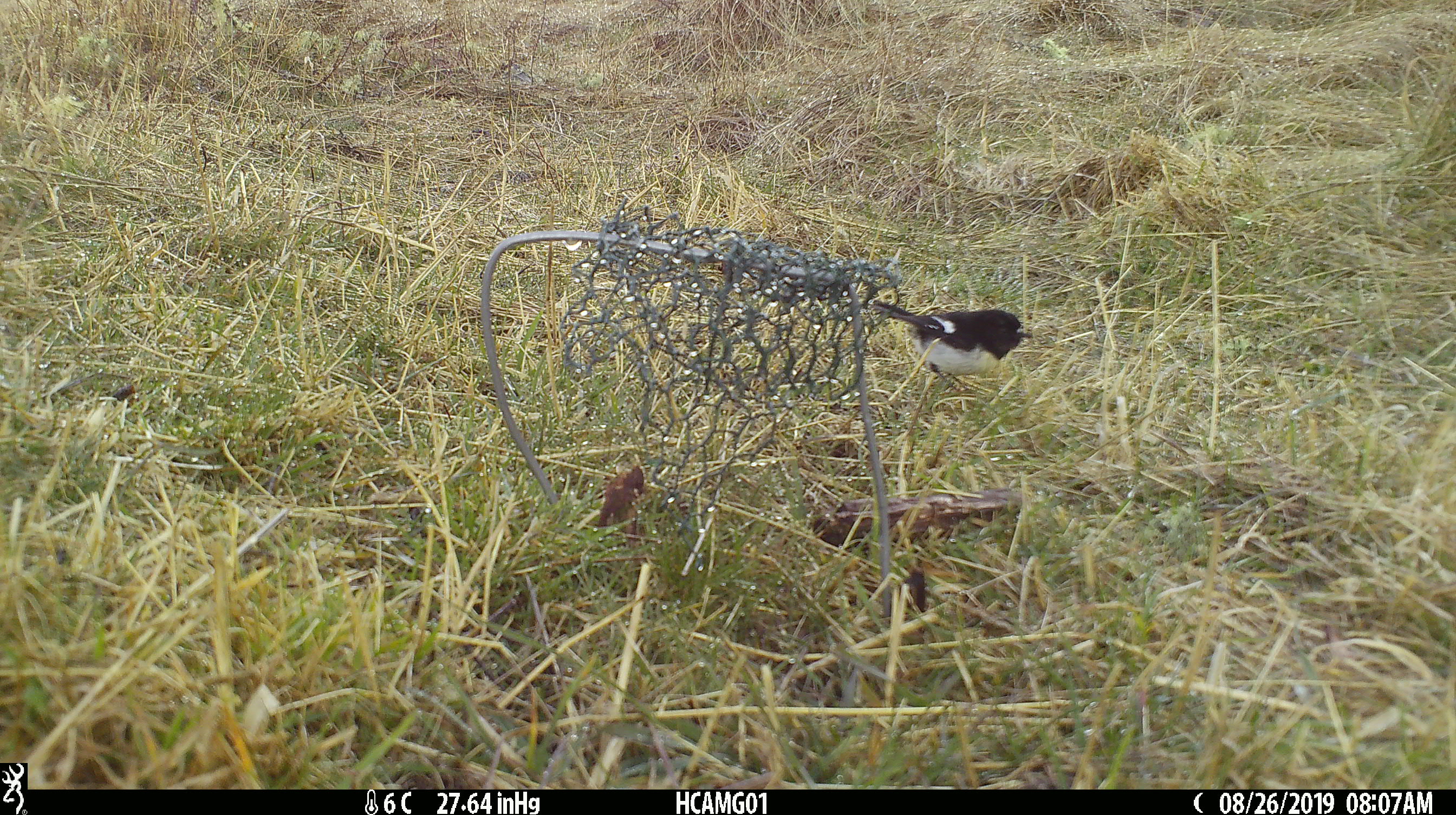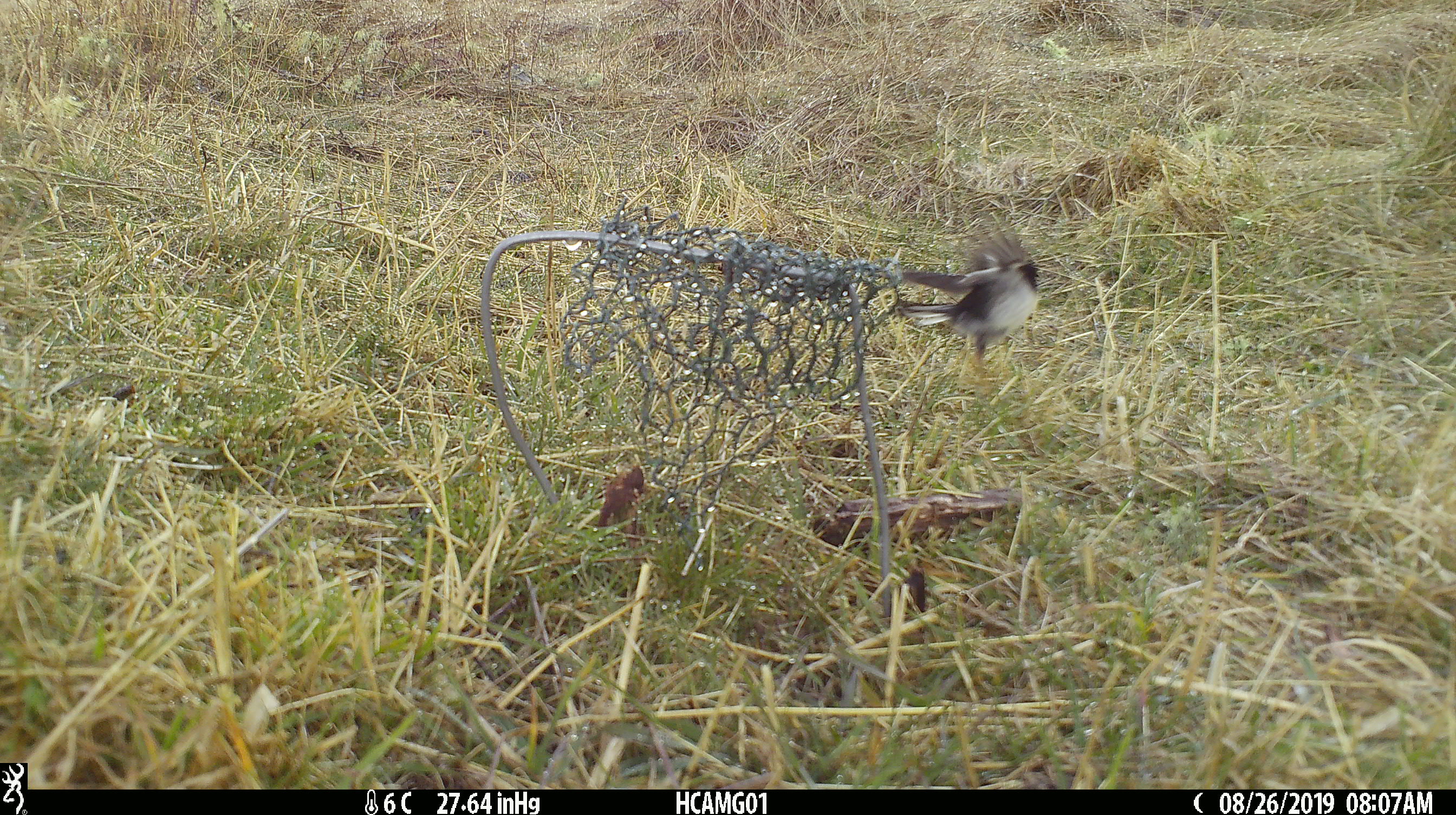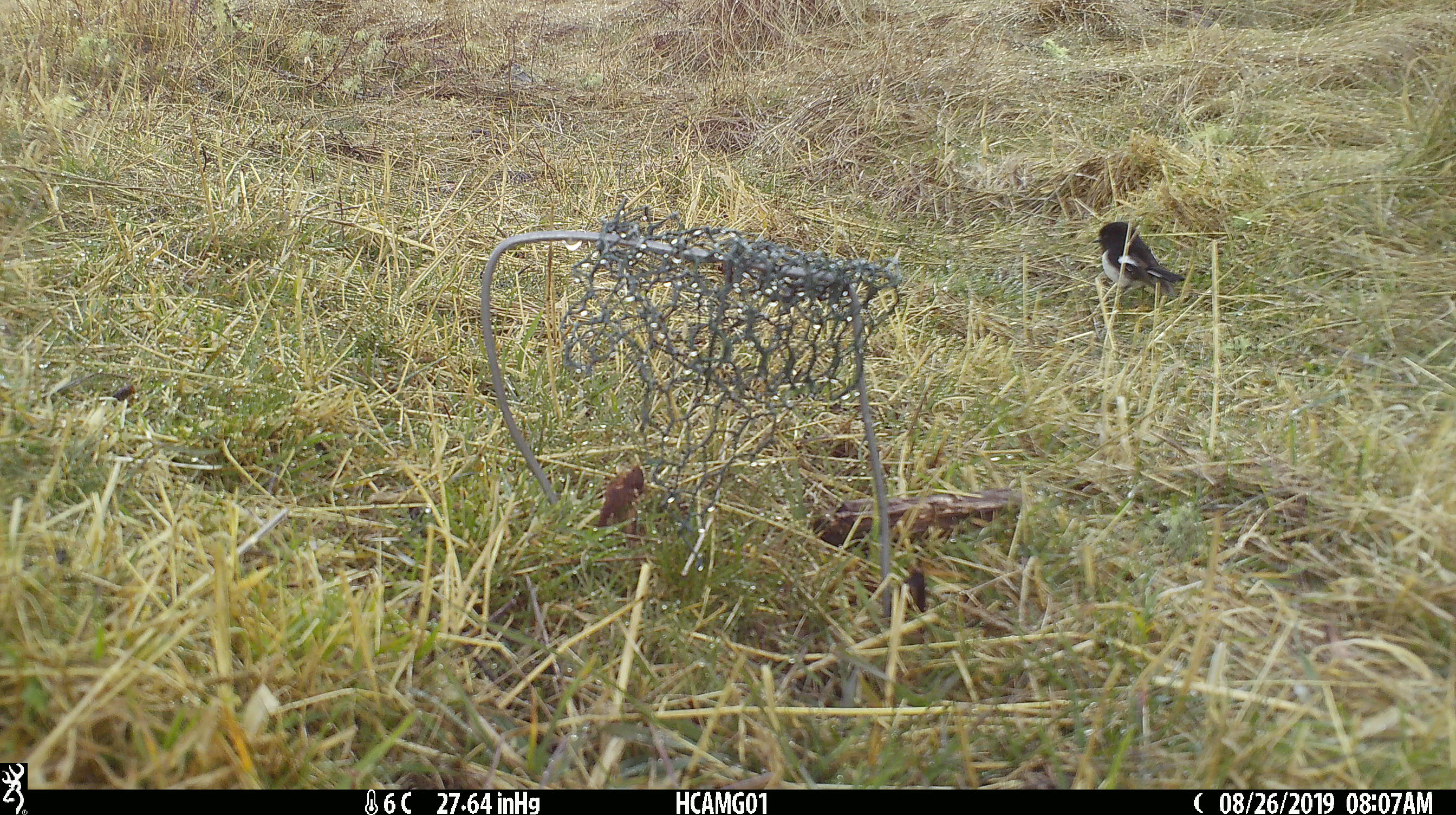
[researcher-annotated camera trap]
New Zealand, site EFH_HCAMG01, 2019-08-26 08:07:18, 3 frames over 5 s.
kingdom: Animalia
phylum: Chordata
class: Aves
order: Passeriformes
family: Petroicidae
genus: Petroica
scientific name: Petroica macrocephala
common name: tomtit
Tomtit (Petroica macrocephala).